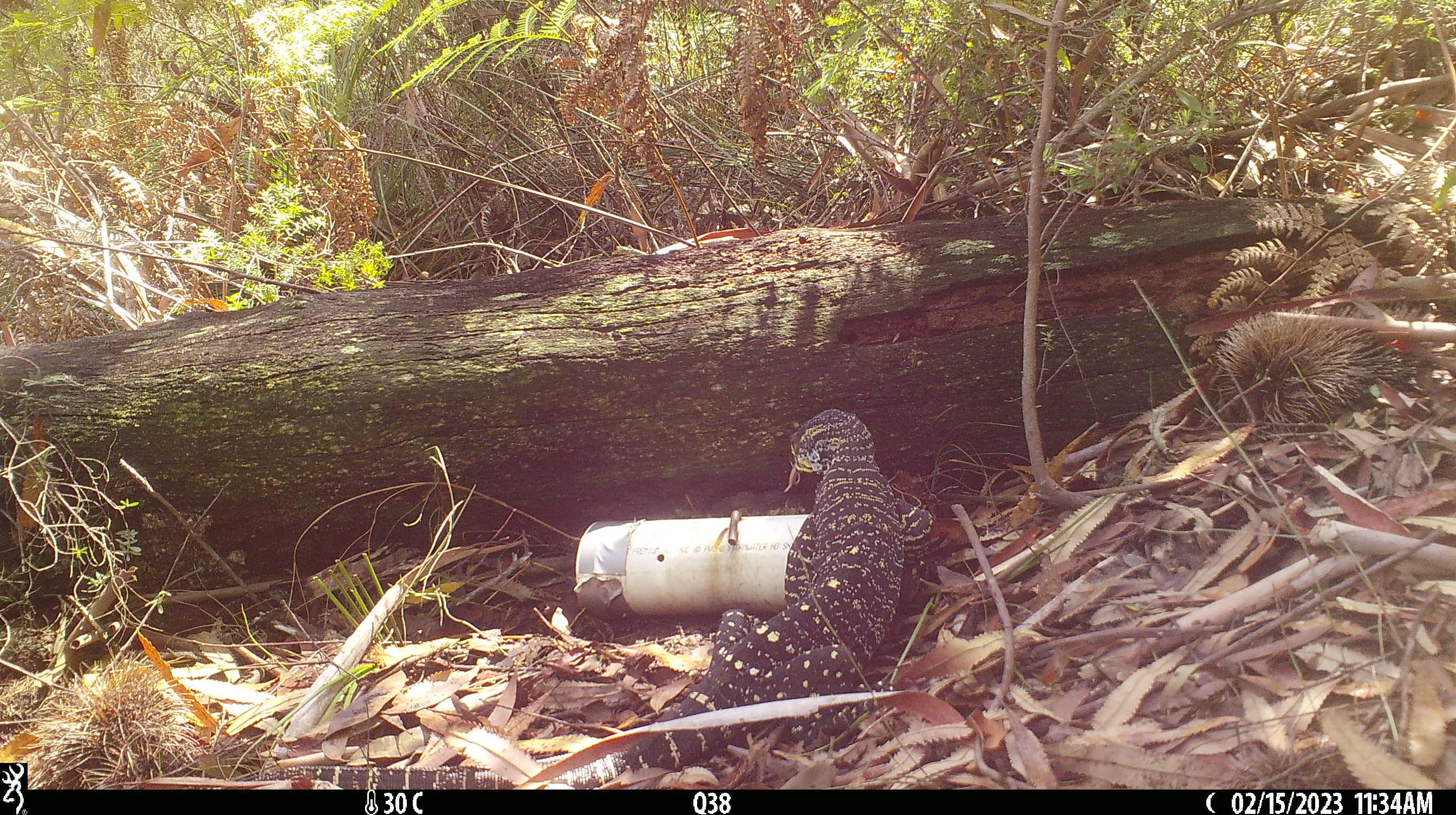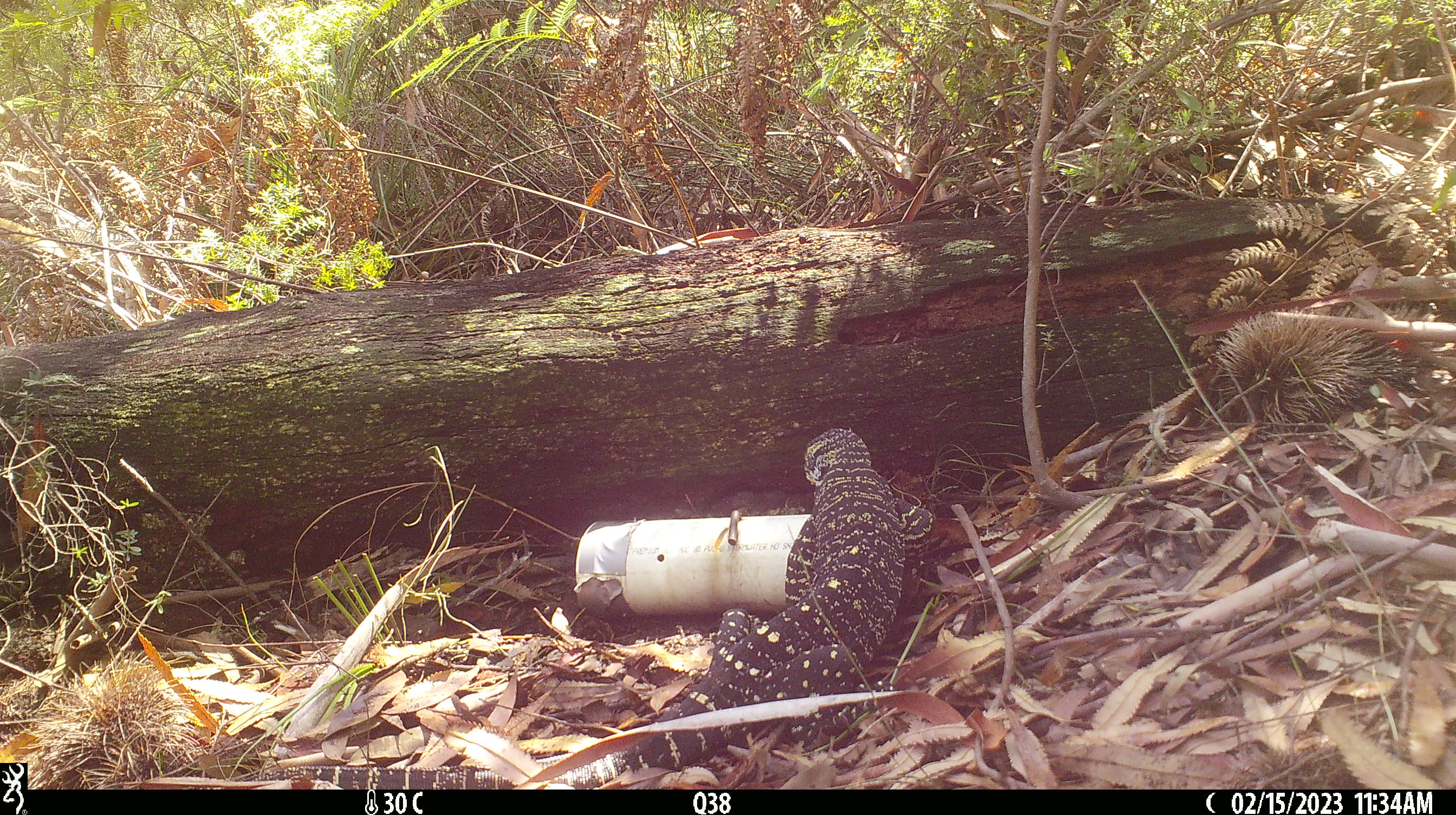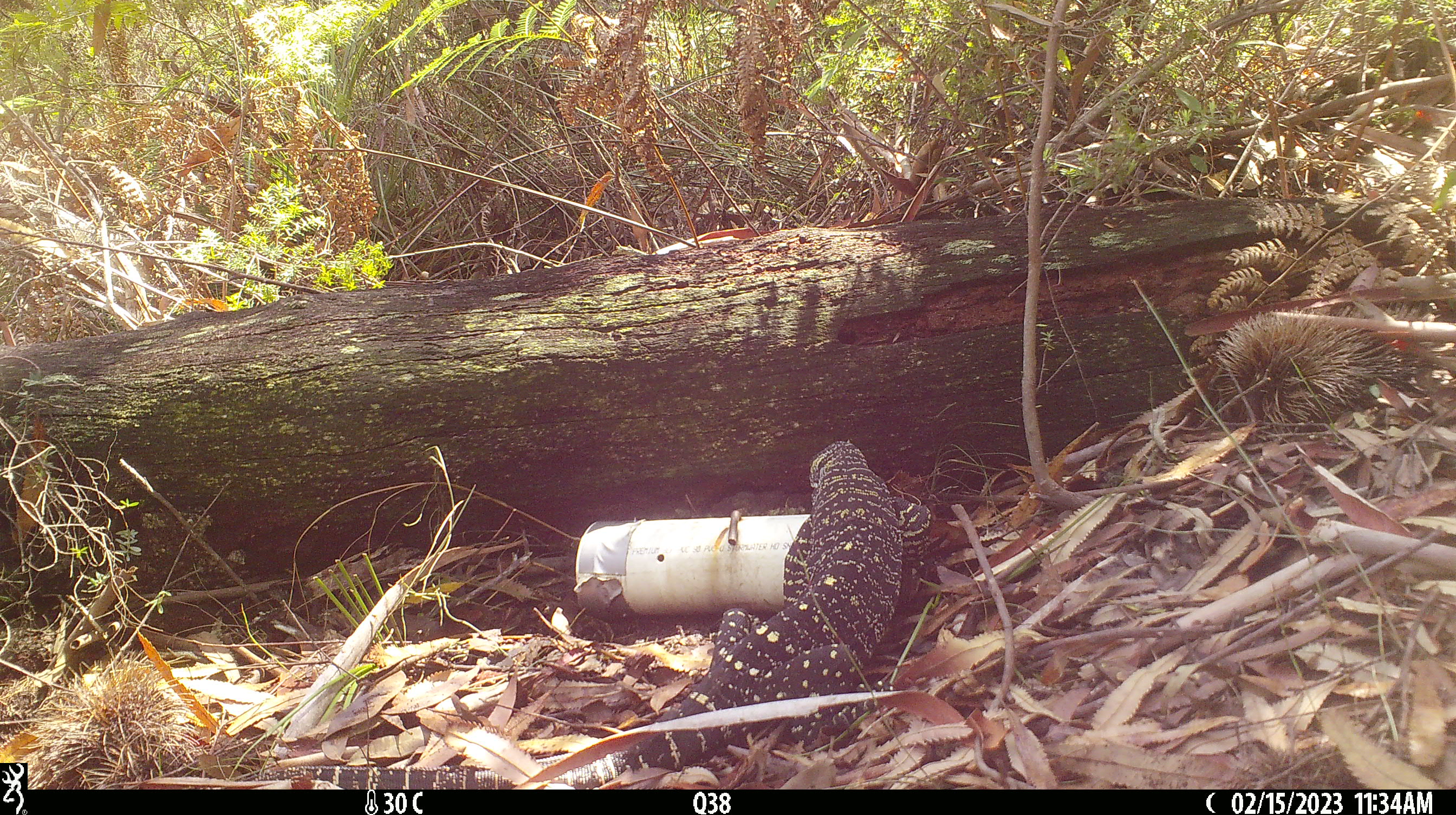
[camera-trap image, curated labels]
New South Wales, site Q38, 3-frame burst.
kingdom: Animalia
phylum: Chordata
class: Reptilia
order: Squamata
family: Varanidae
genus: Varanus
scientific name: Varanus varius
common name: lace monitor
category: goanna